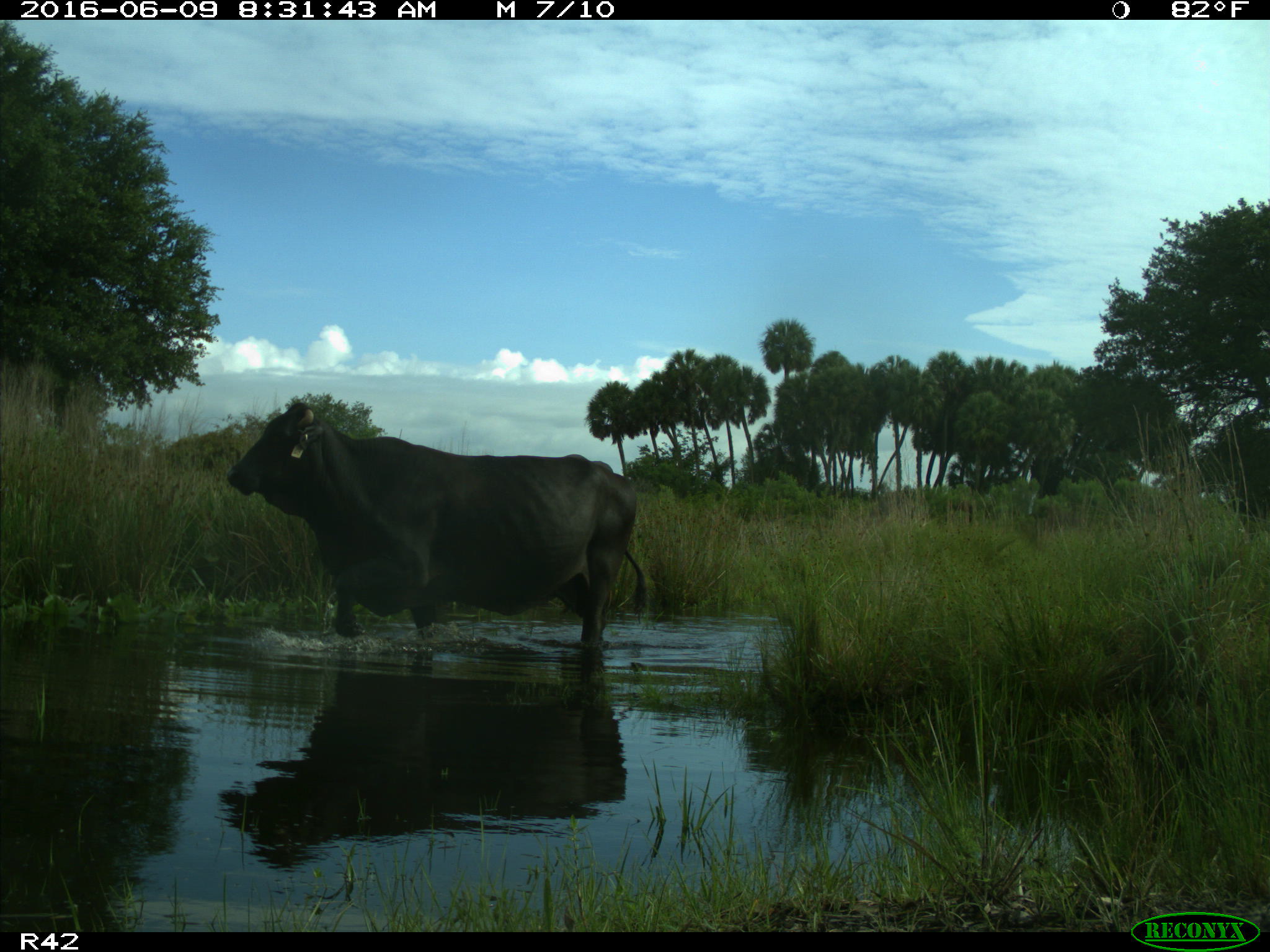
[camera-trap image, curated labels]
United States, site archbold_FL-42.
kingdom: Animalia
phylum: Chordata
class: Mammalia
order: Artiodactyla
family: Bovidae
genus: Bos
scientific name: Bos taurus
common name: domestic cow